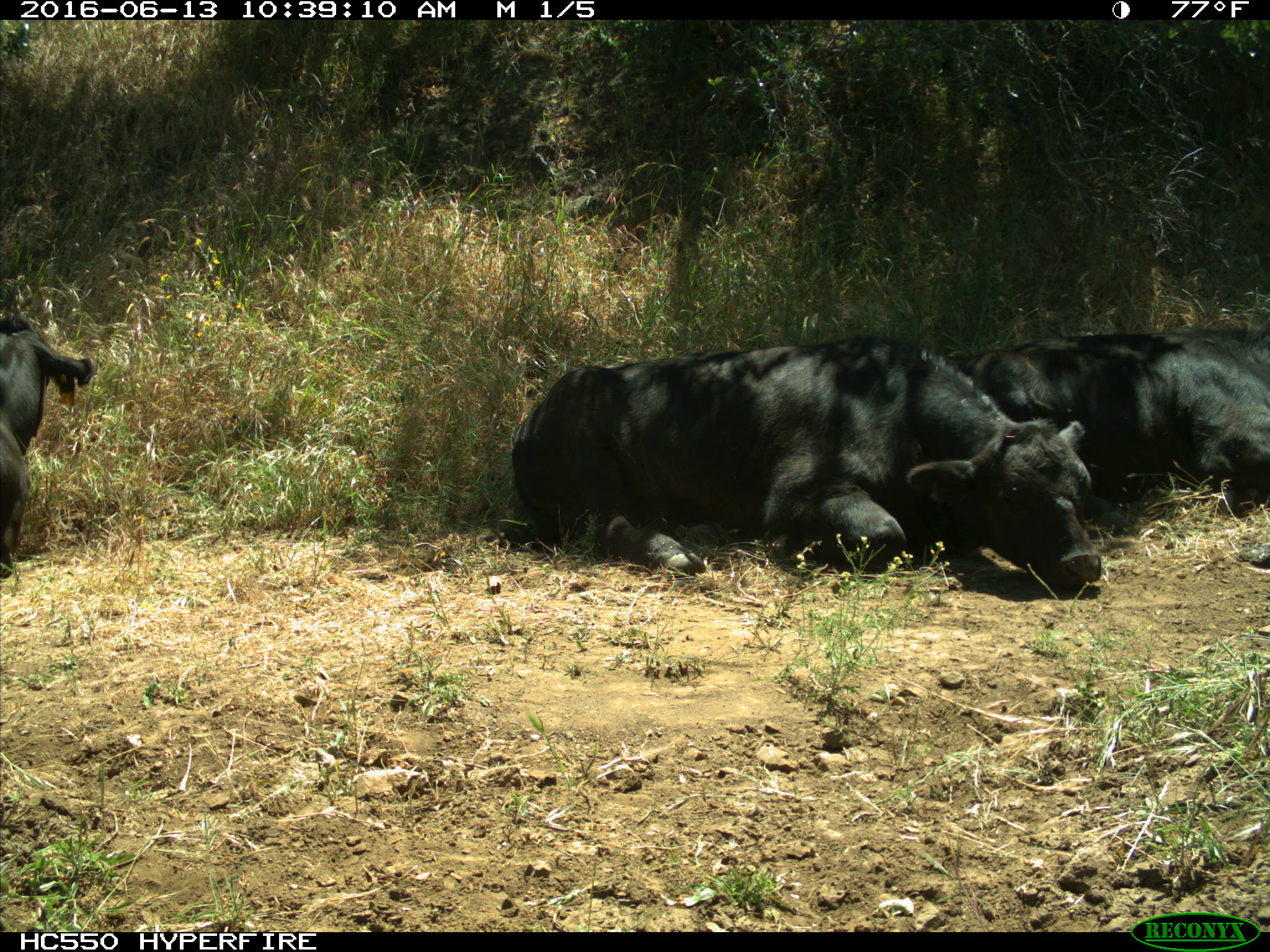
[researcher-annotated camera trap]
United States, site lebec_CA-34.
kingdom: Animalia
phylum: Chordata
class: Mammalia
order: Artiodactyla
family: Bovidae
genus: Bos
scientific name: Bos taurus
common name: domestic cow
Bos taurus (domestic cow).